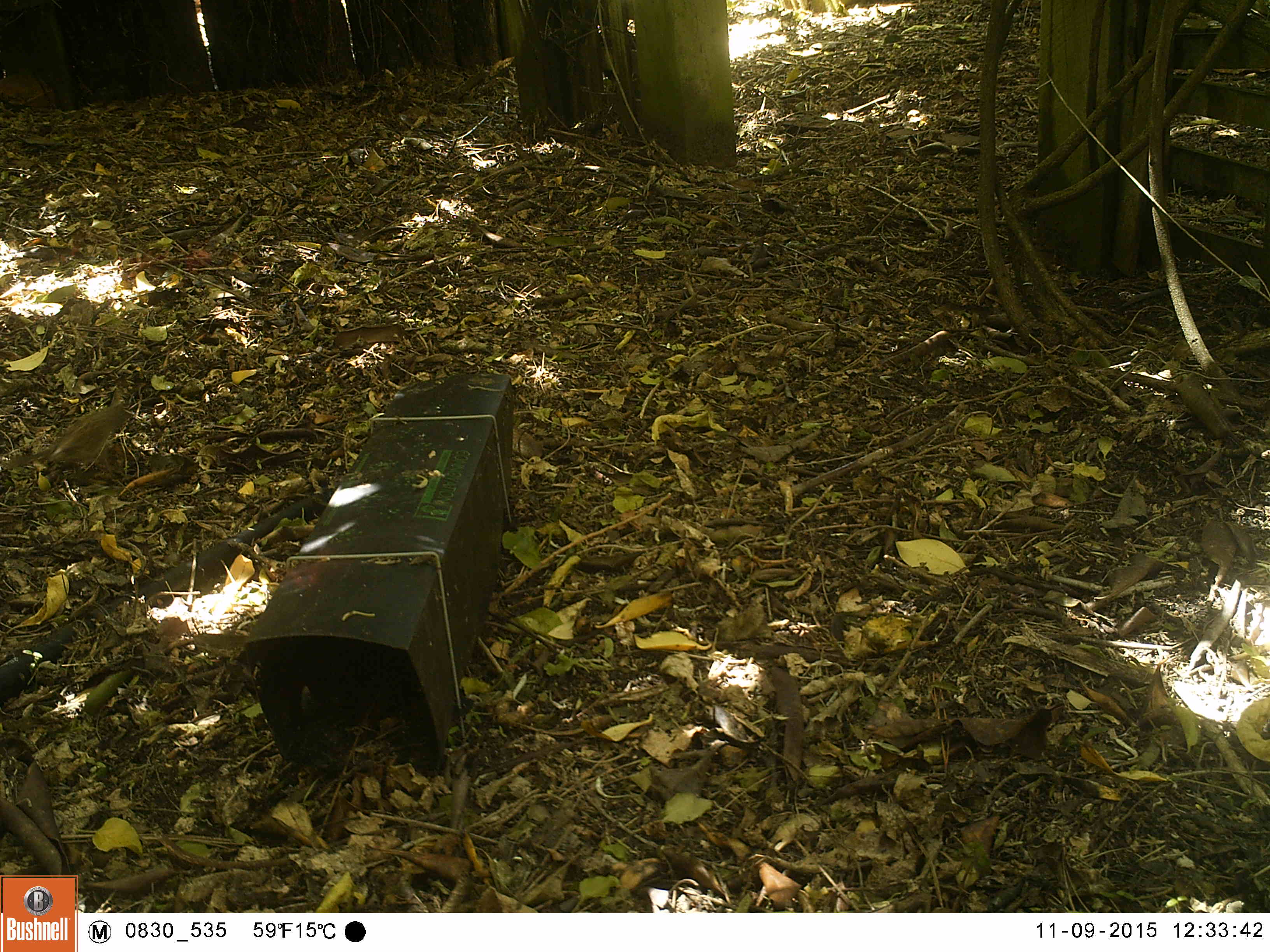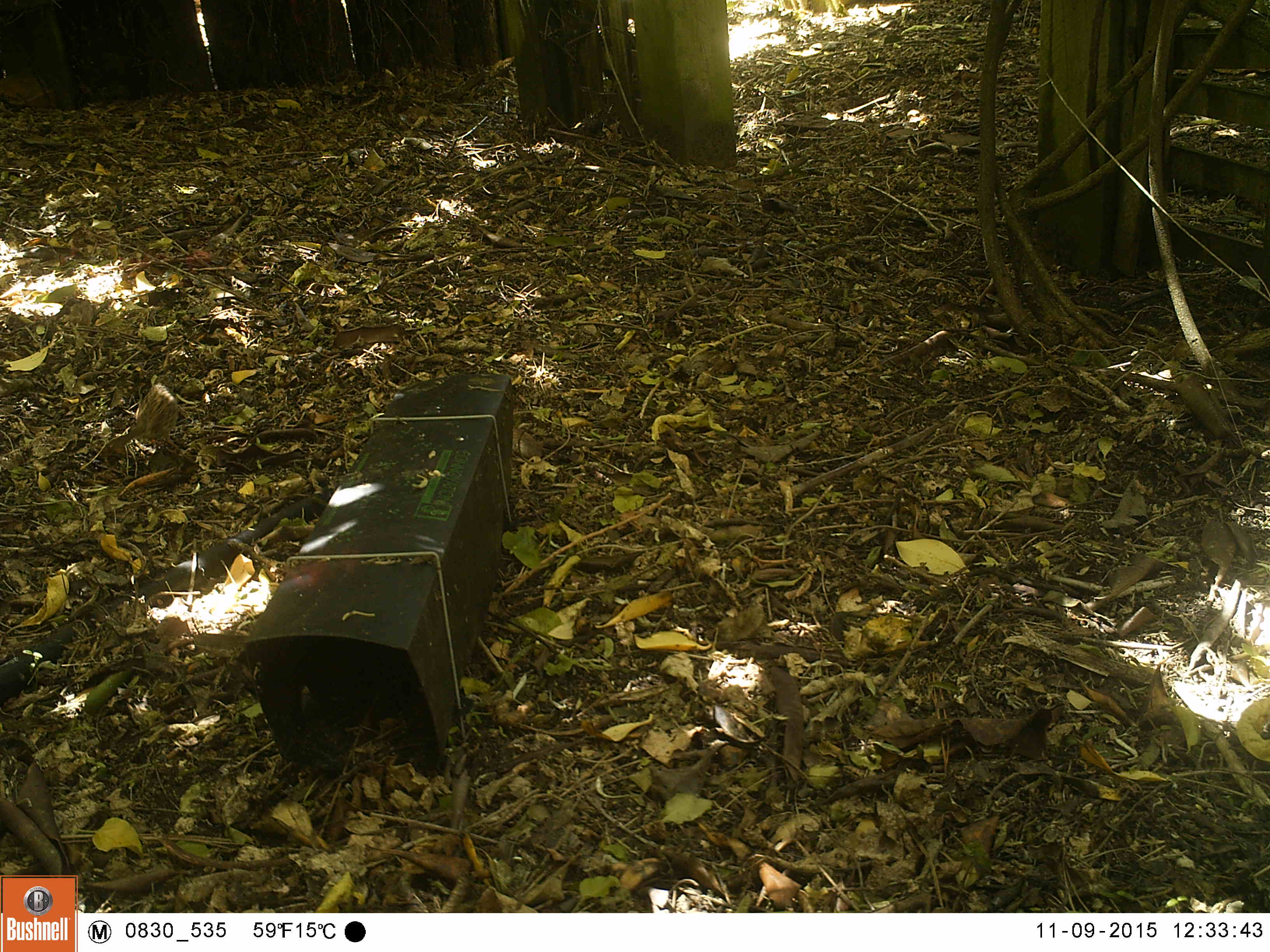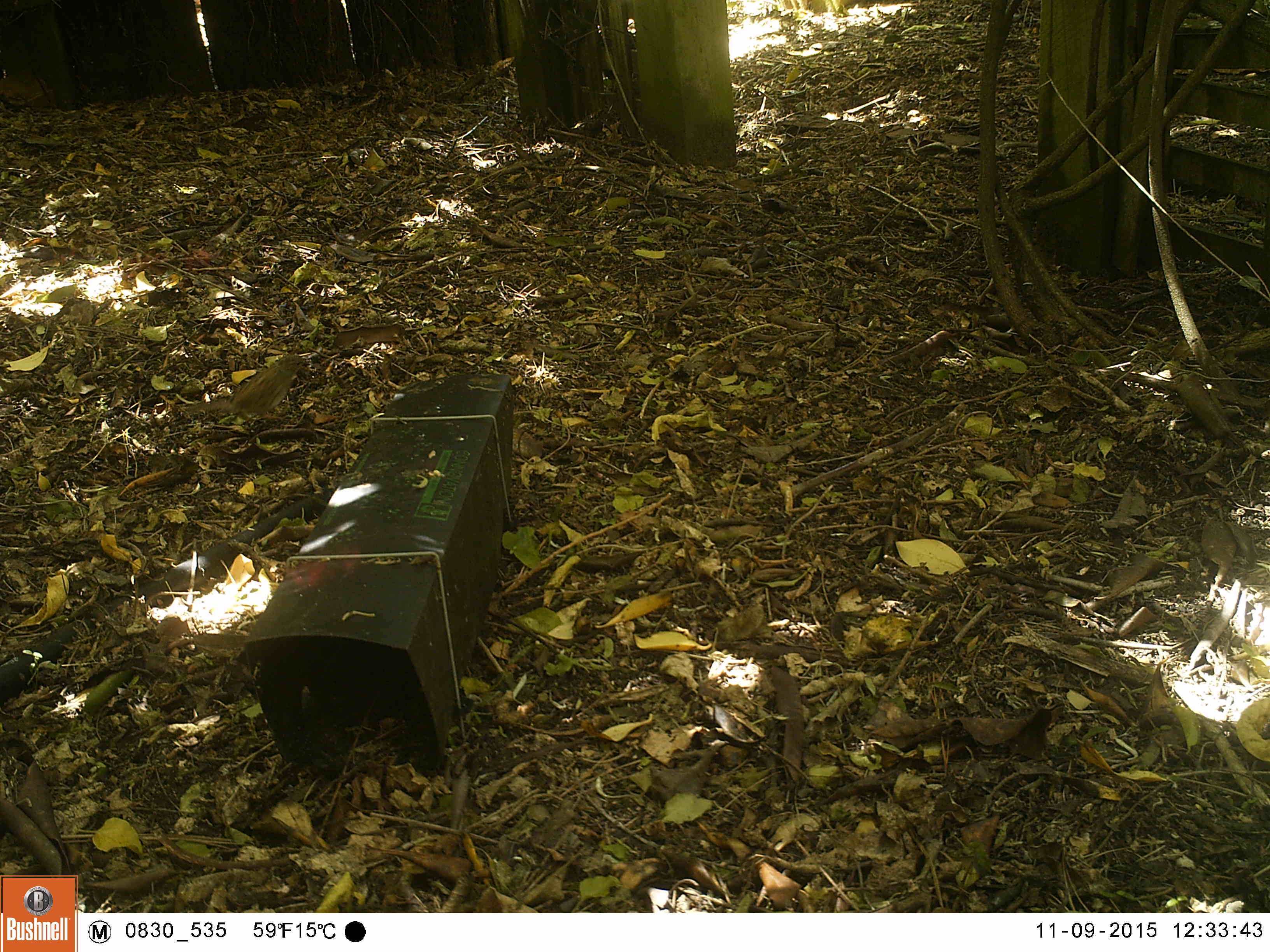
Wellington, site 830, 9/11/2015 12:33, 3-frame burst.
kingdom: Animalia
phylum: Chordata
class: Aves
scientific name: Aves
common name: bird